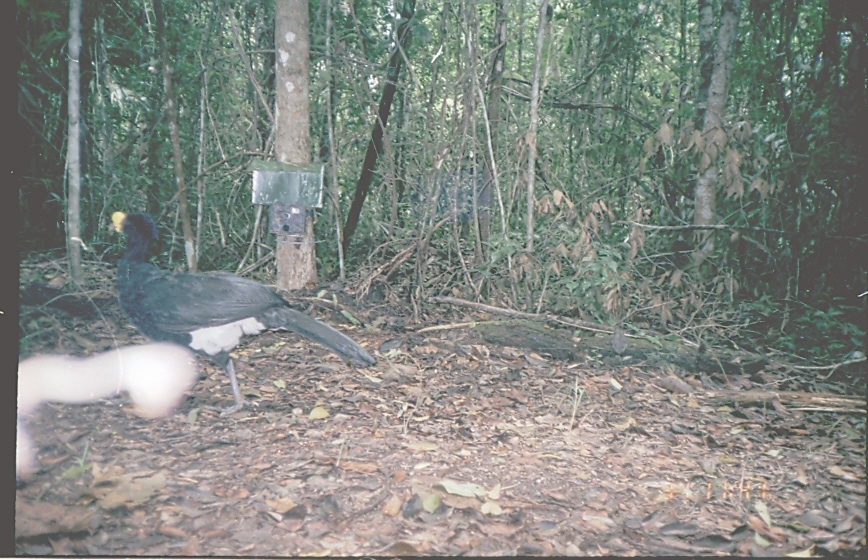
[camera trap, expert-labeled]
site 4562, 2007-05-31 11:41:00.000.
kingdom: Animalia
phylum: Chordata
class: Aves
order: Galliformes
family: Cracidae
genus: Crax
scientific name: Crax rubra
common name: great curassow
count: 1